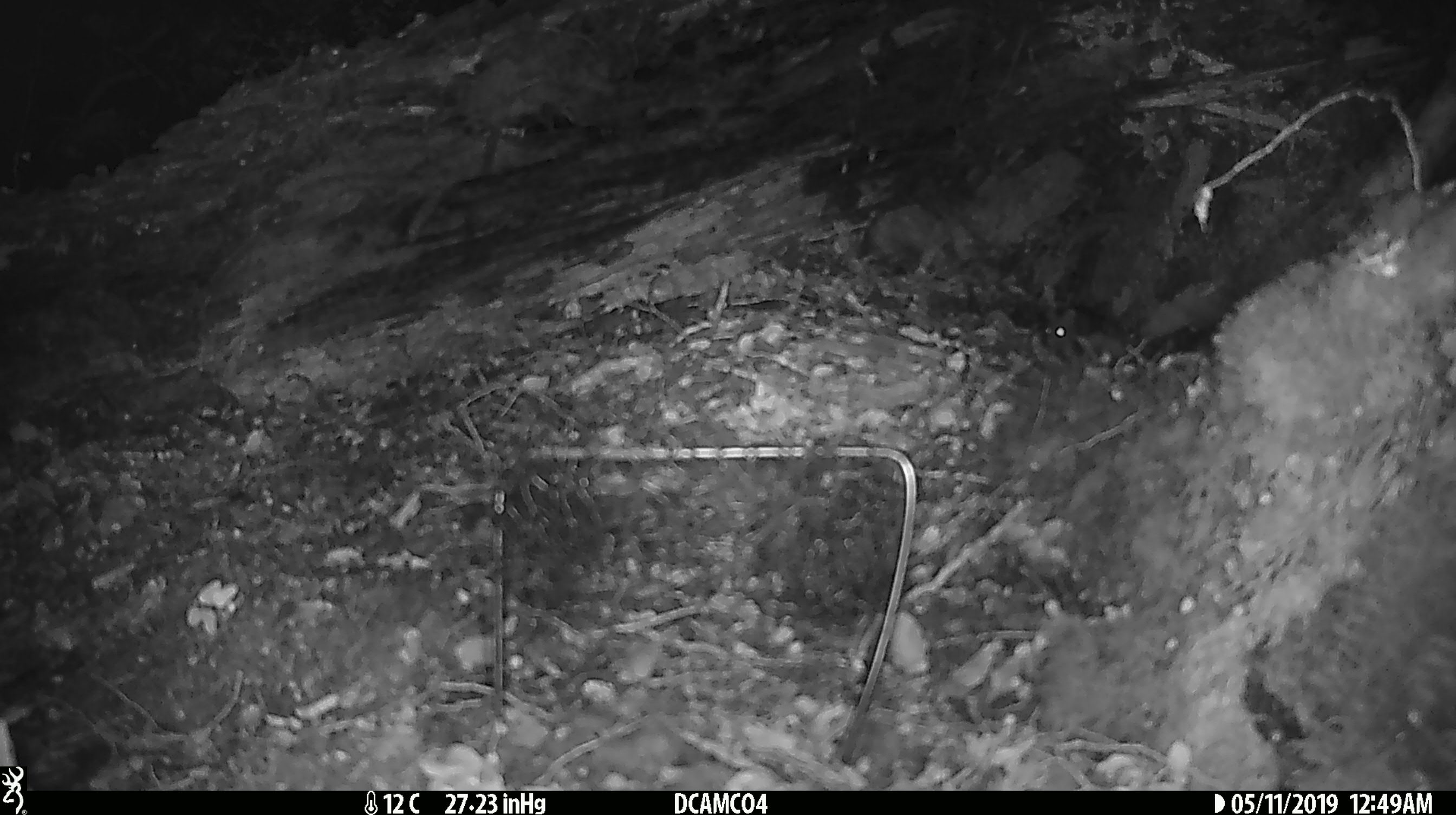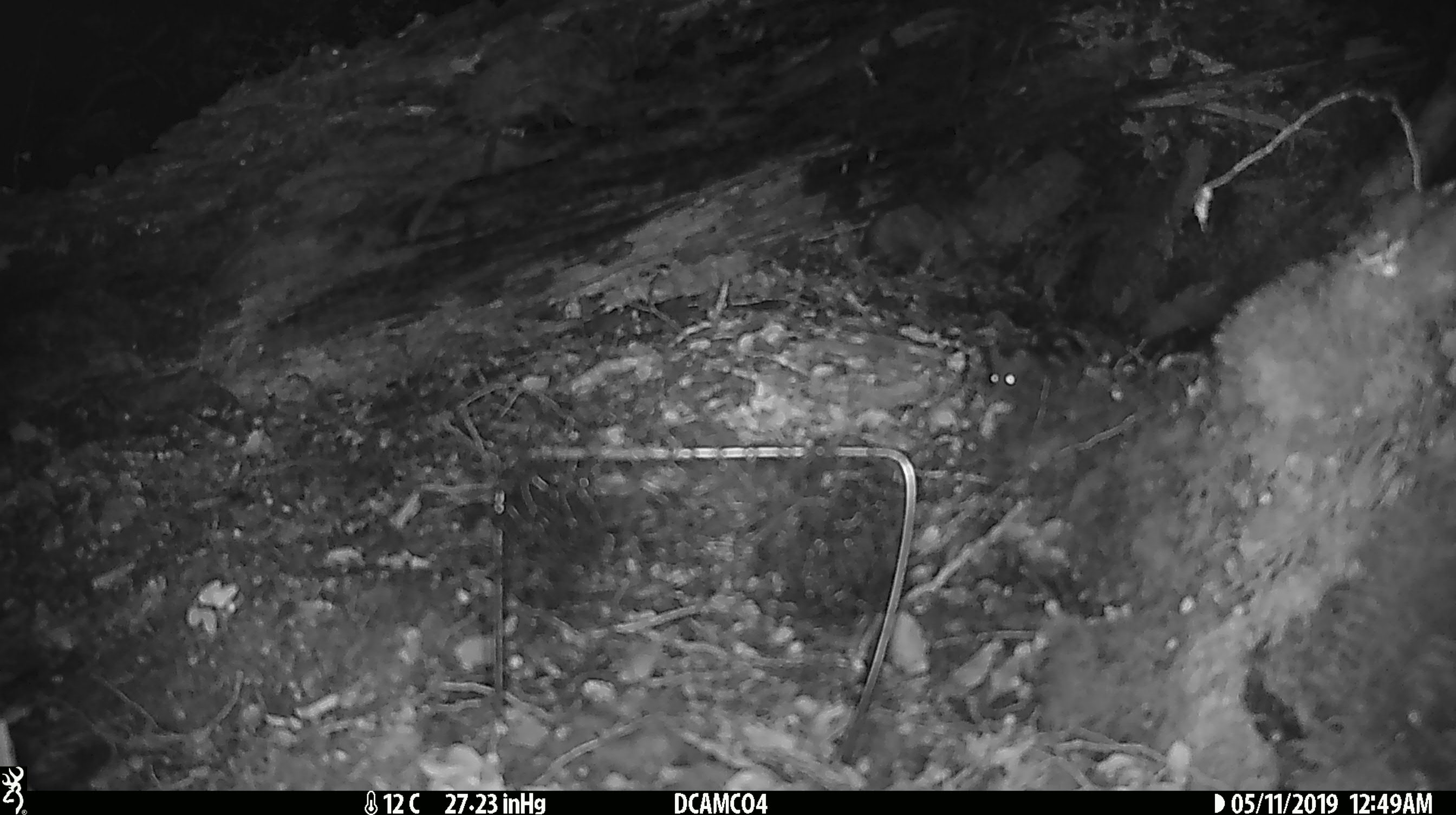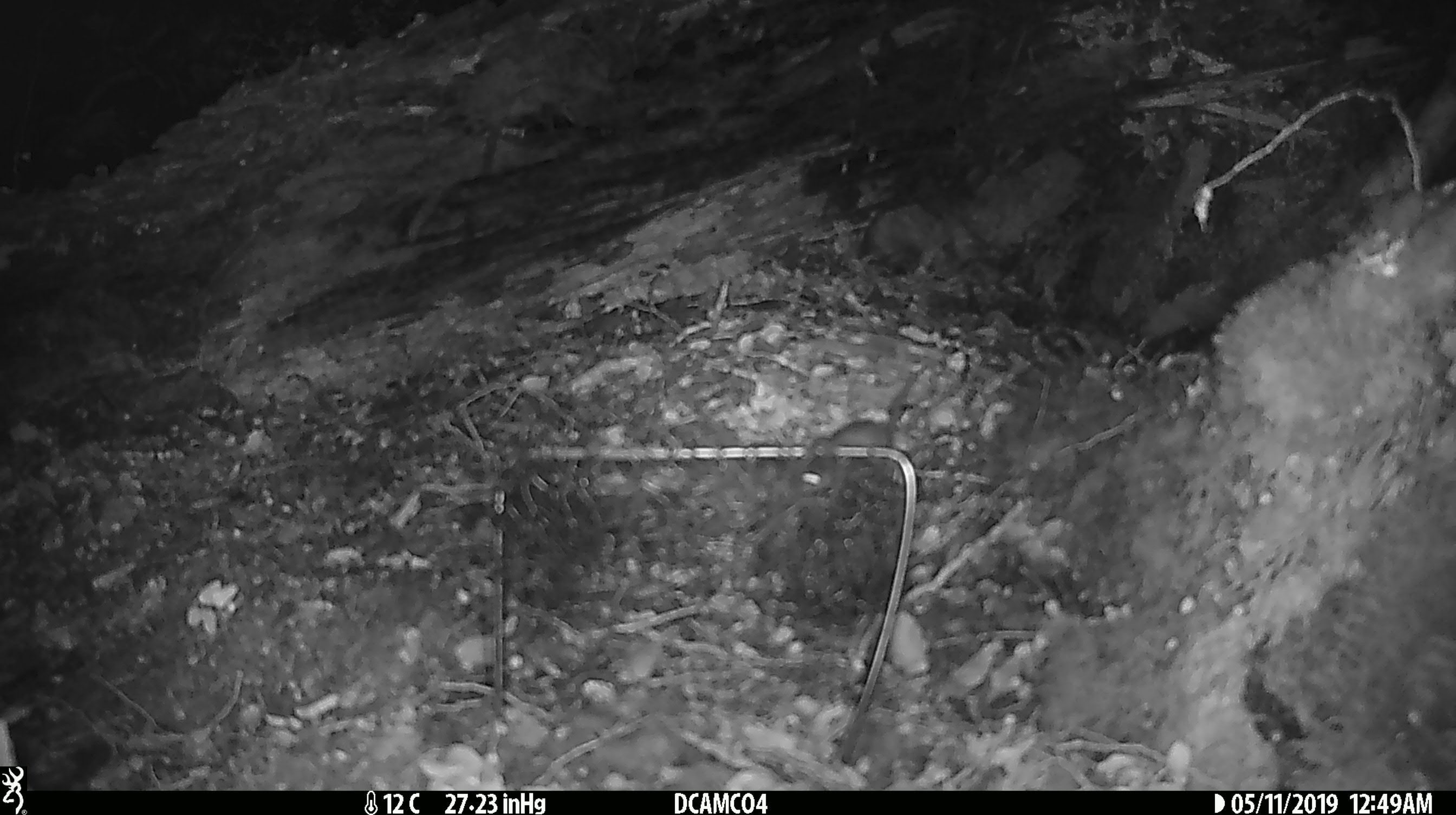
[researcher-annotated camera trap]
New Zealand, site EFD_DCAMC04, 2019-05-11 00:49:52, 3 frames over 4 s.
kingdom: Animalia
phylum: Chordata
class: Mammalia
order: Rodentia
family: Muridae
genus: Mus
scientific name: Mus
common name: mouse